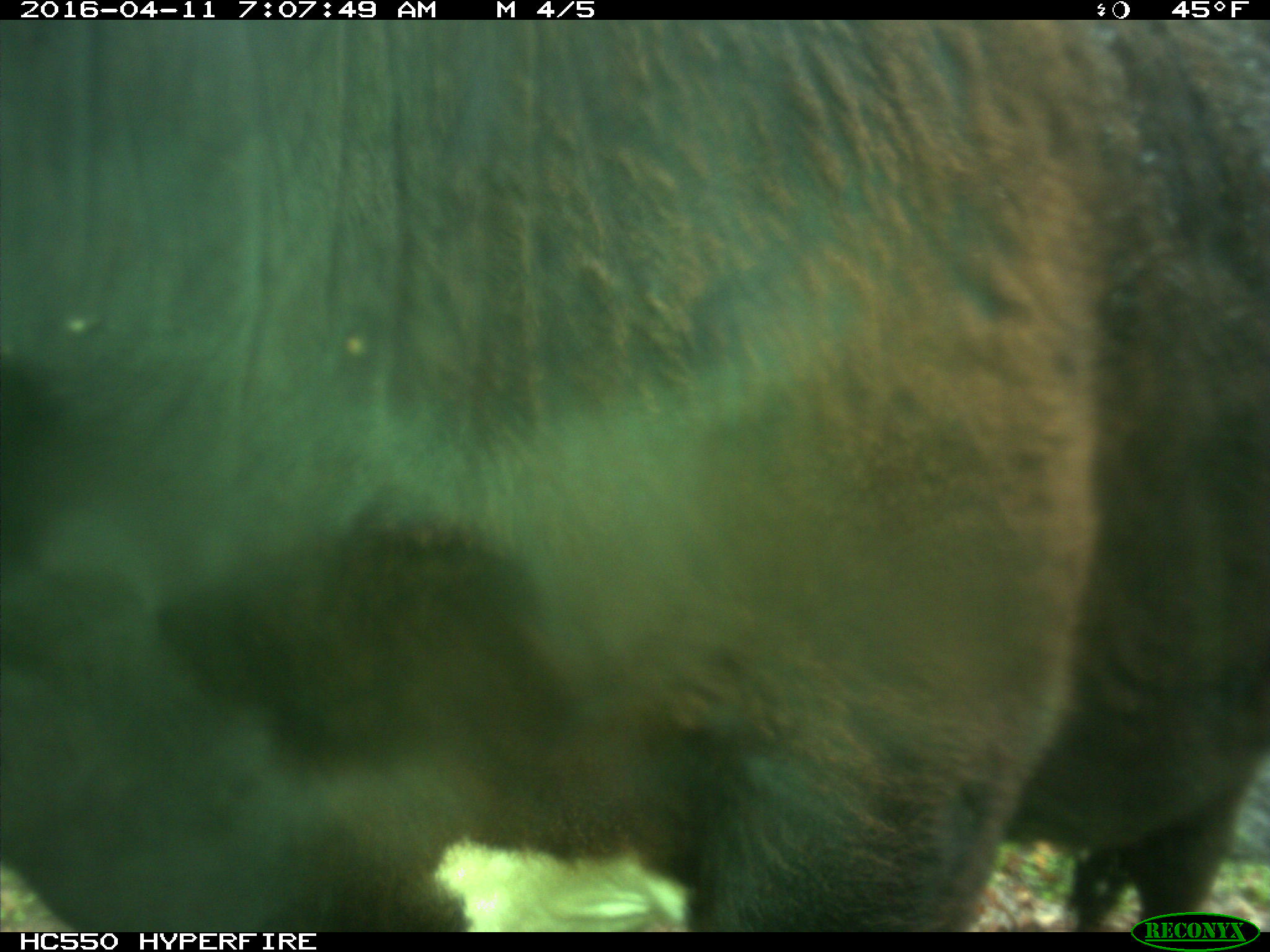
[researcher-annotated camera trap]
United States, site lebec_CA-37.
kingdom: Animalia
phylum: Chordata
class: Mammalia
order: Artiodactyla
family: Bovidae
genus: Bos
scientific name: Bos taurus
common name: domestic cow